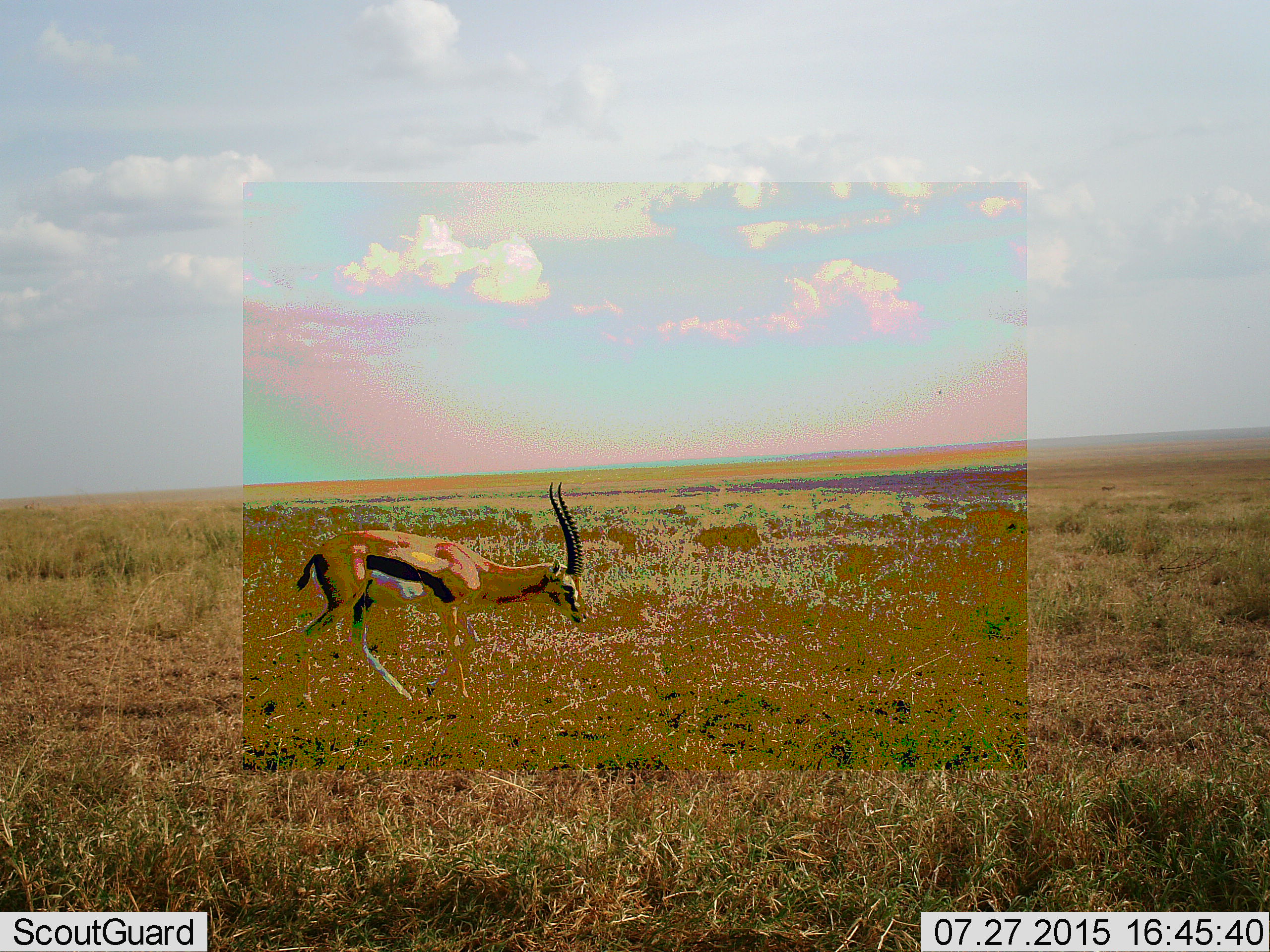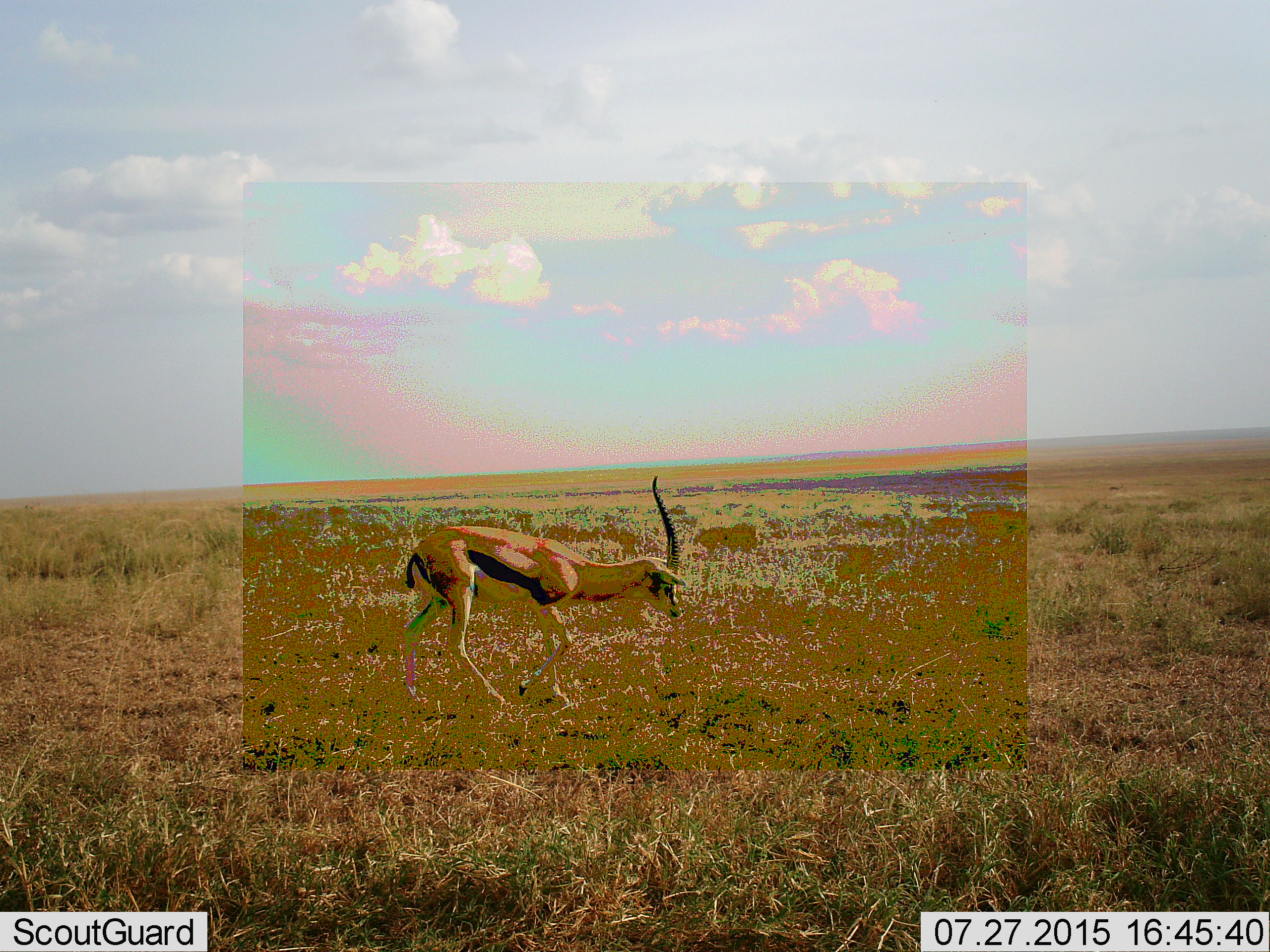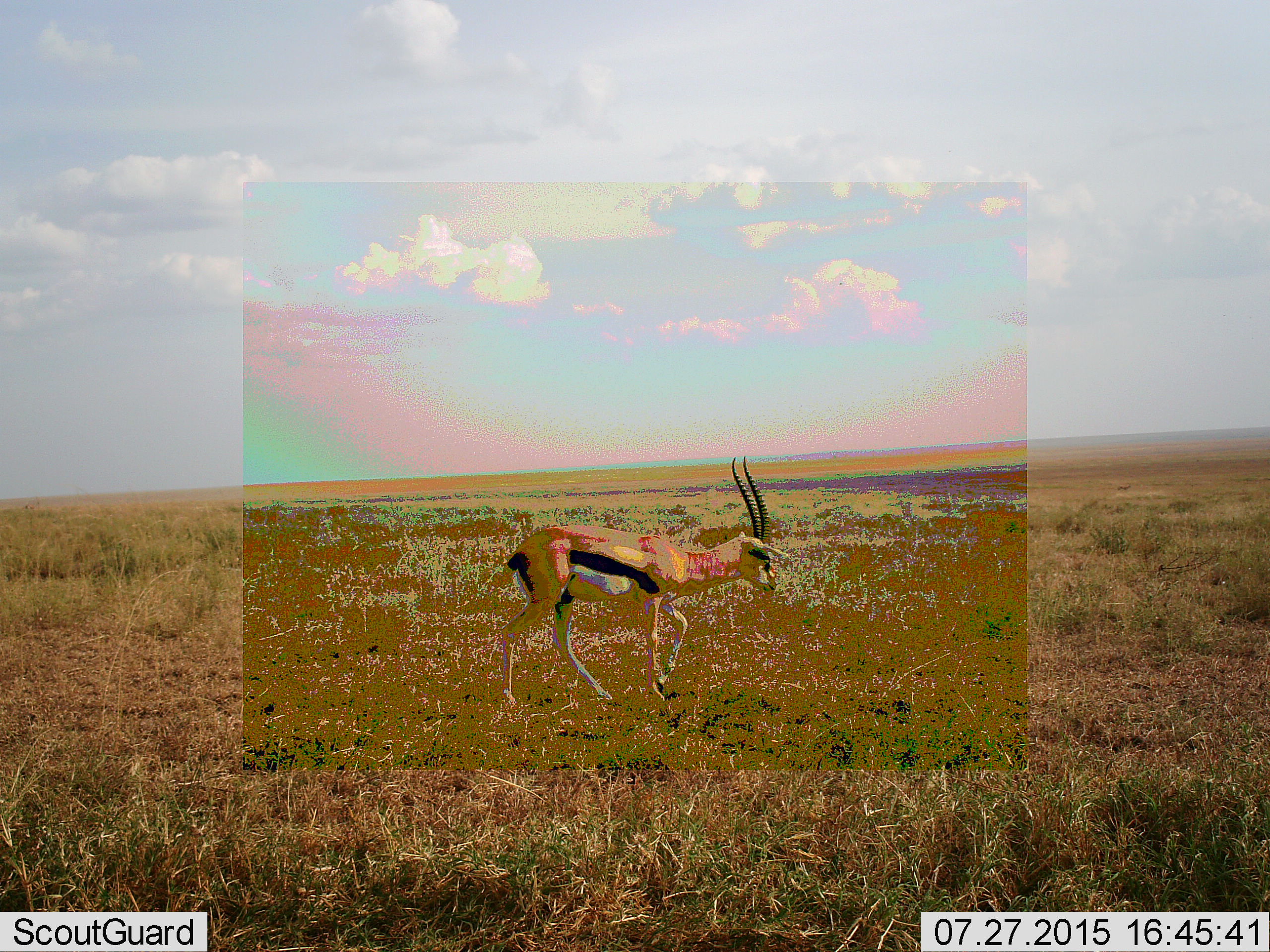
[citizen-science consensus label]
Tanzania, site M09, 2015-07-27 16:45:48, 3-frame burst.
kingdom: Animalia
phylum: Chordata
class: Mammalia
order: Artiodactyla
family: Bovidae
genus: Eudorcas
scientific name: Eudorcas thomsonii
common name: thomson's gazelle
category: gazellethomsons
Gazellethomsons (thomson's gazelle) (Eudorcas thomsonii), count 1. Behavior (volunteer vote fractions): standing 0%, resting 0%, moving 100%, interacting 0%. Young present (vote fraction): 0%. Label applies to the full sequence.